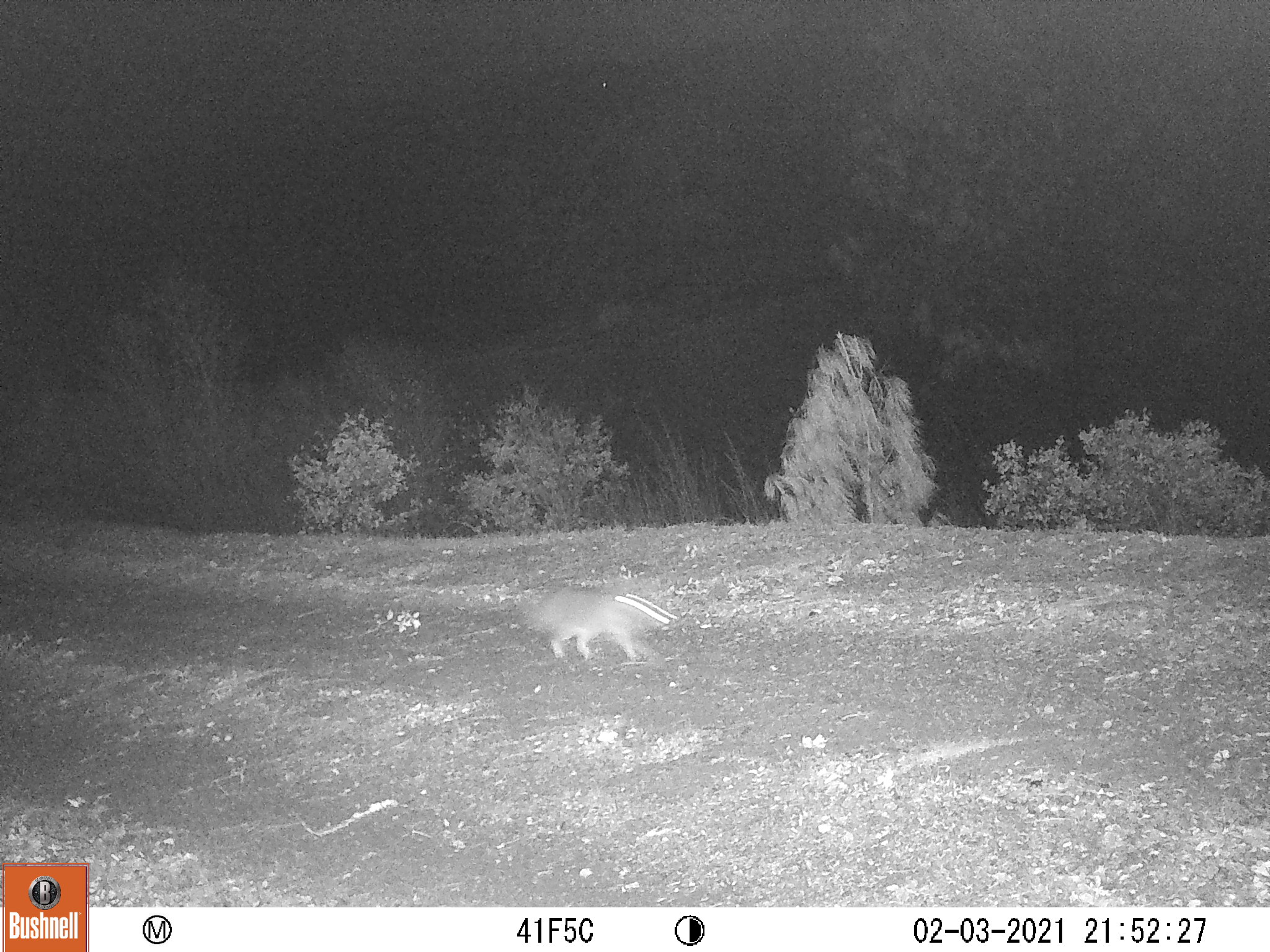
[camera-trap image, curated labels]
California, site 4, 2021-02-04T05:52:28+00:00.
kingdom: Animalia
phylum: Chordata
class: Mammalia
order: Carnivora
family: Canidae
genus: Urocyon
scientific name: Urocyon cinereoargenteus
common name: gray fox